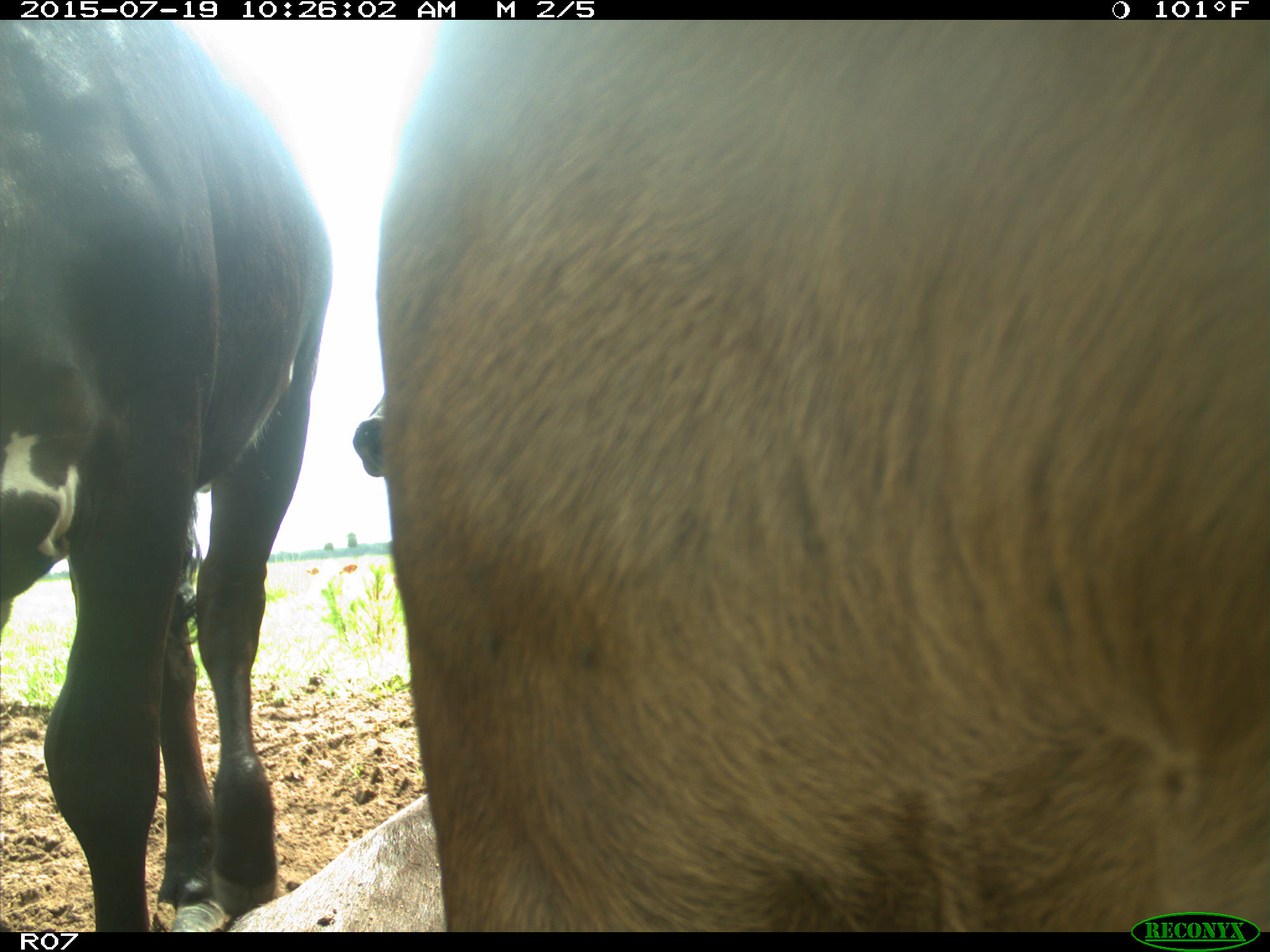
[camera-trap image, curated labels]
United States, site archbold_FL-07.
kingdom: Animalia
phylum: Chordata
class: Mammalia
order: Artiodactyla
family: Bovidae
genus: Bos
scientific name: Bos taurus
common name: domestic cow